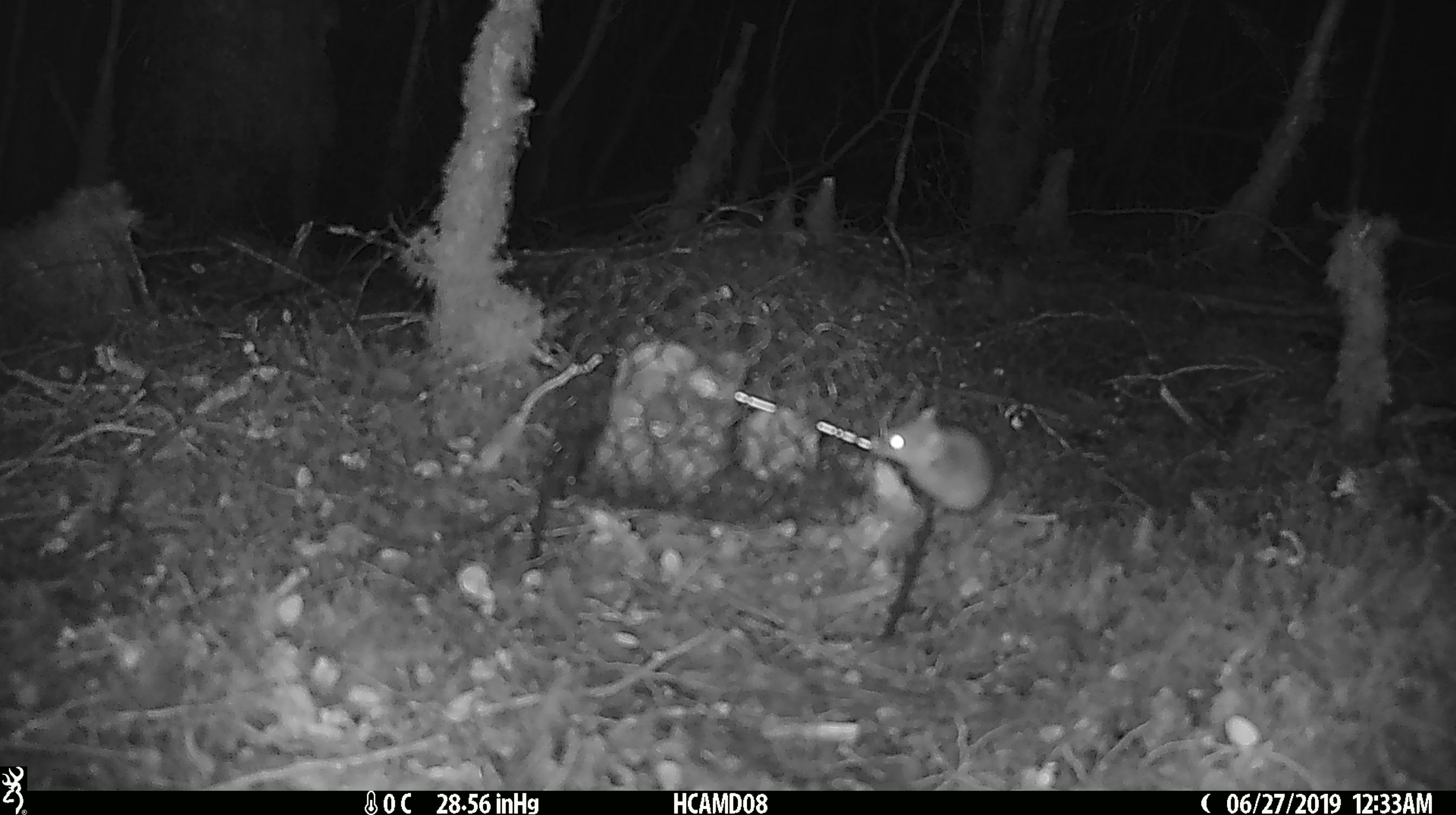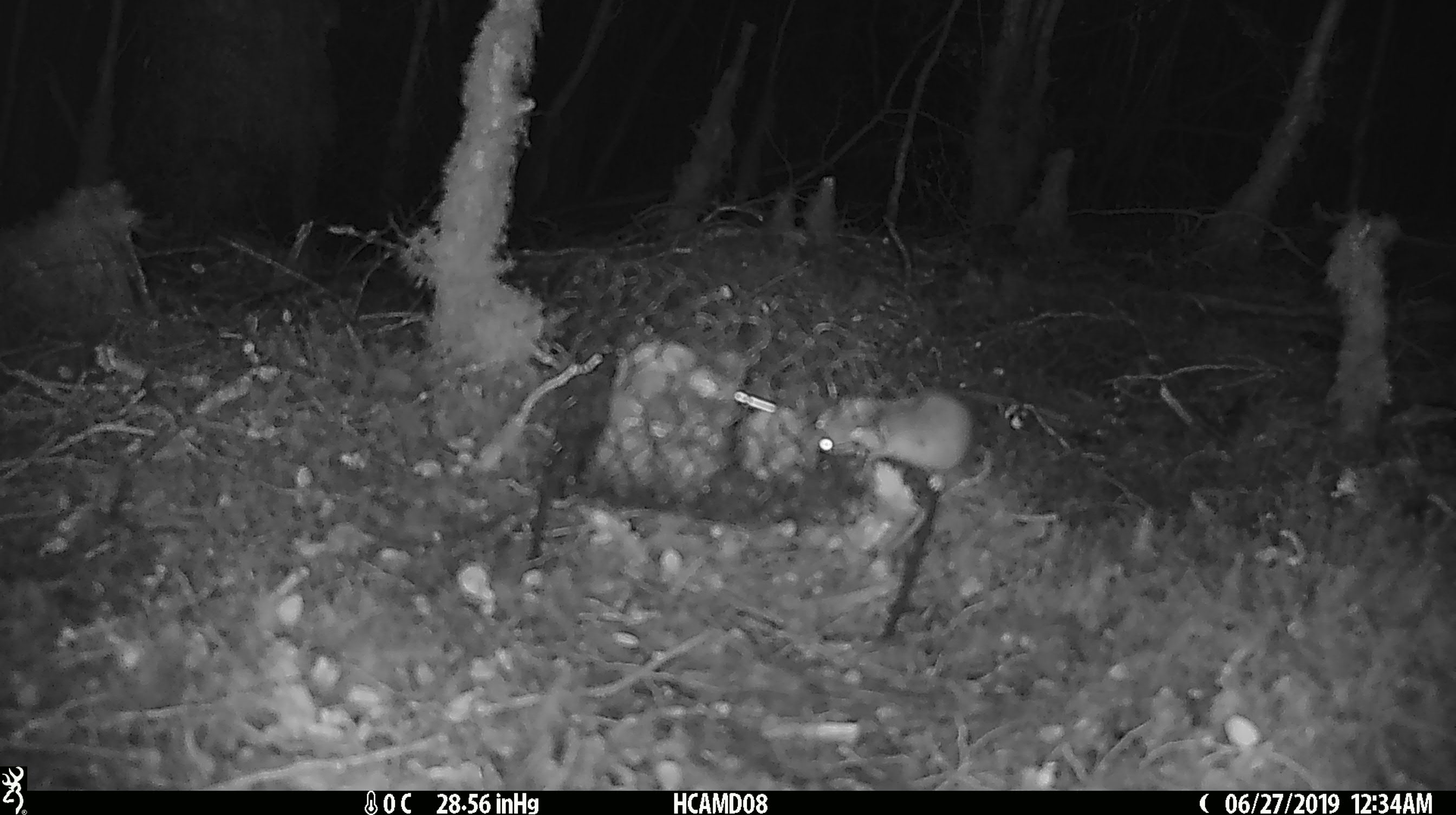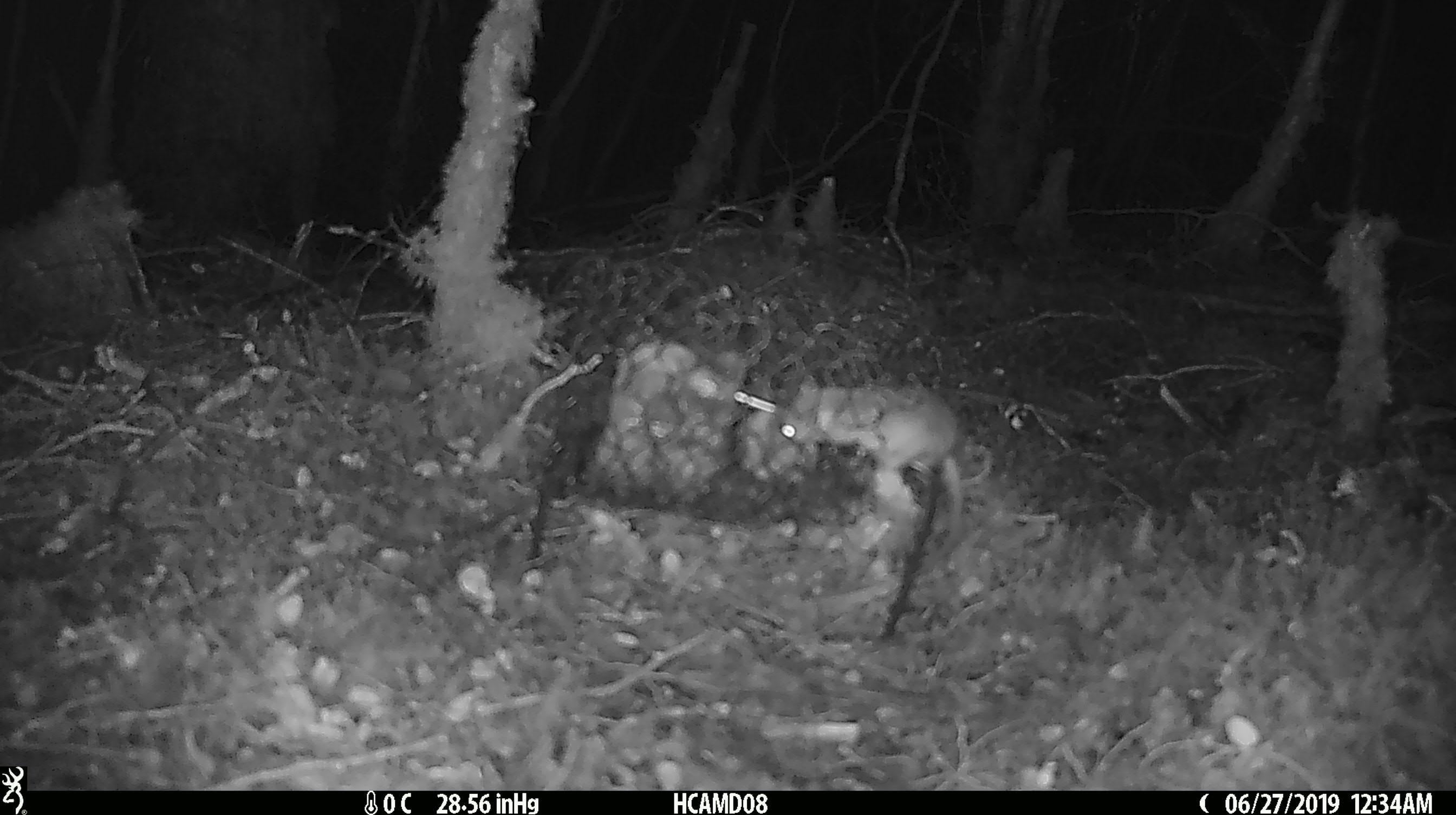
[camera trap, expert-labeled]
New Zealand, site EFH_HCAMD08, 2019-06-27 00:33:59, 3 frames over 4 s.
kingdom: Animalia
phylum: Chordata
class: Mammalia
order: Rodentia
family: Muridae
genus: Mus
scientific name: Mus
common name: mouse